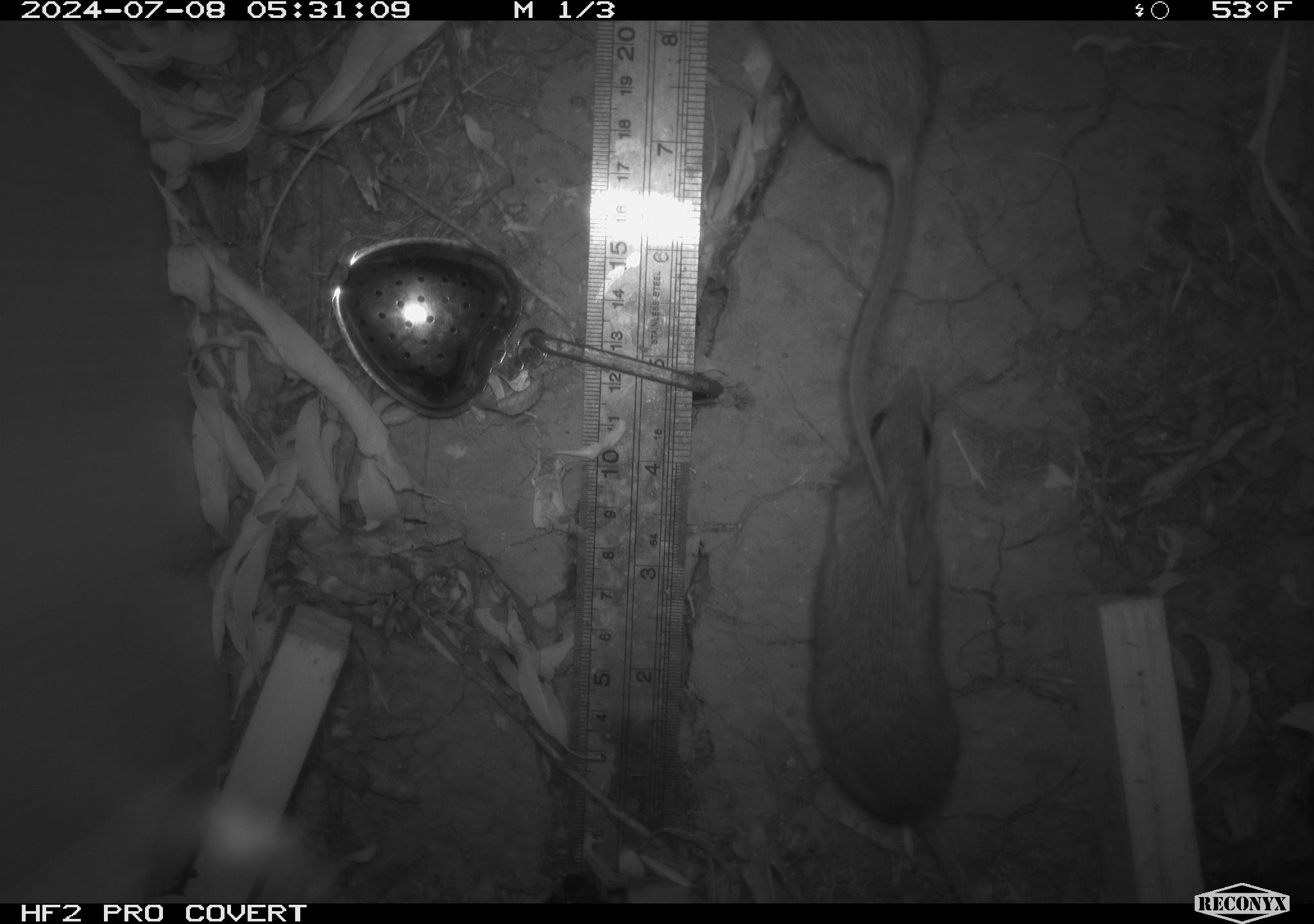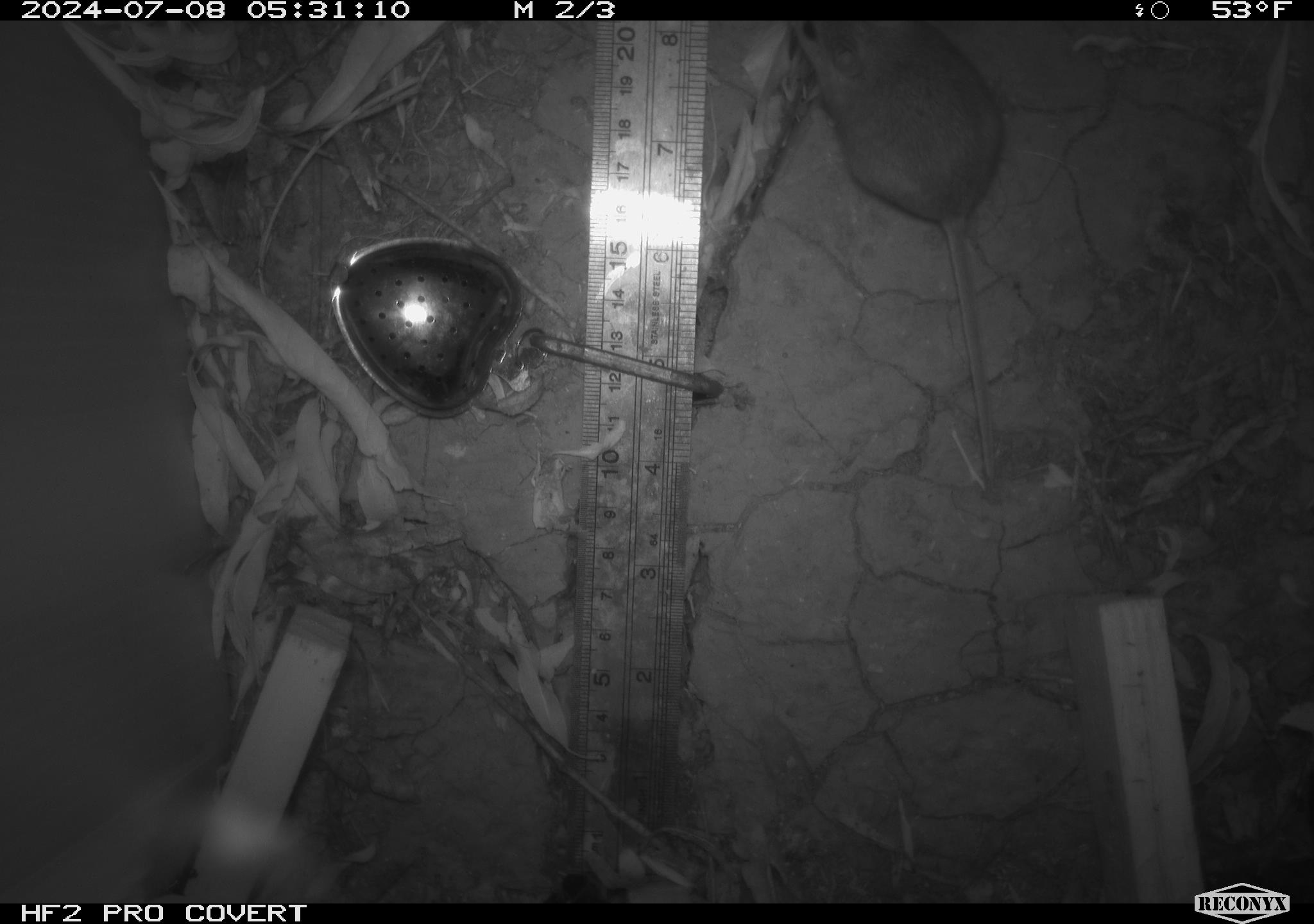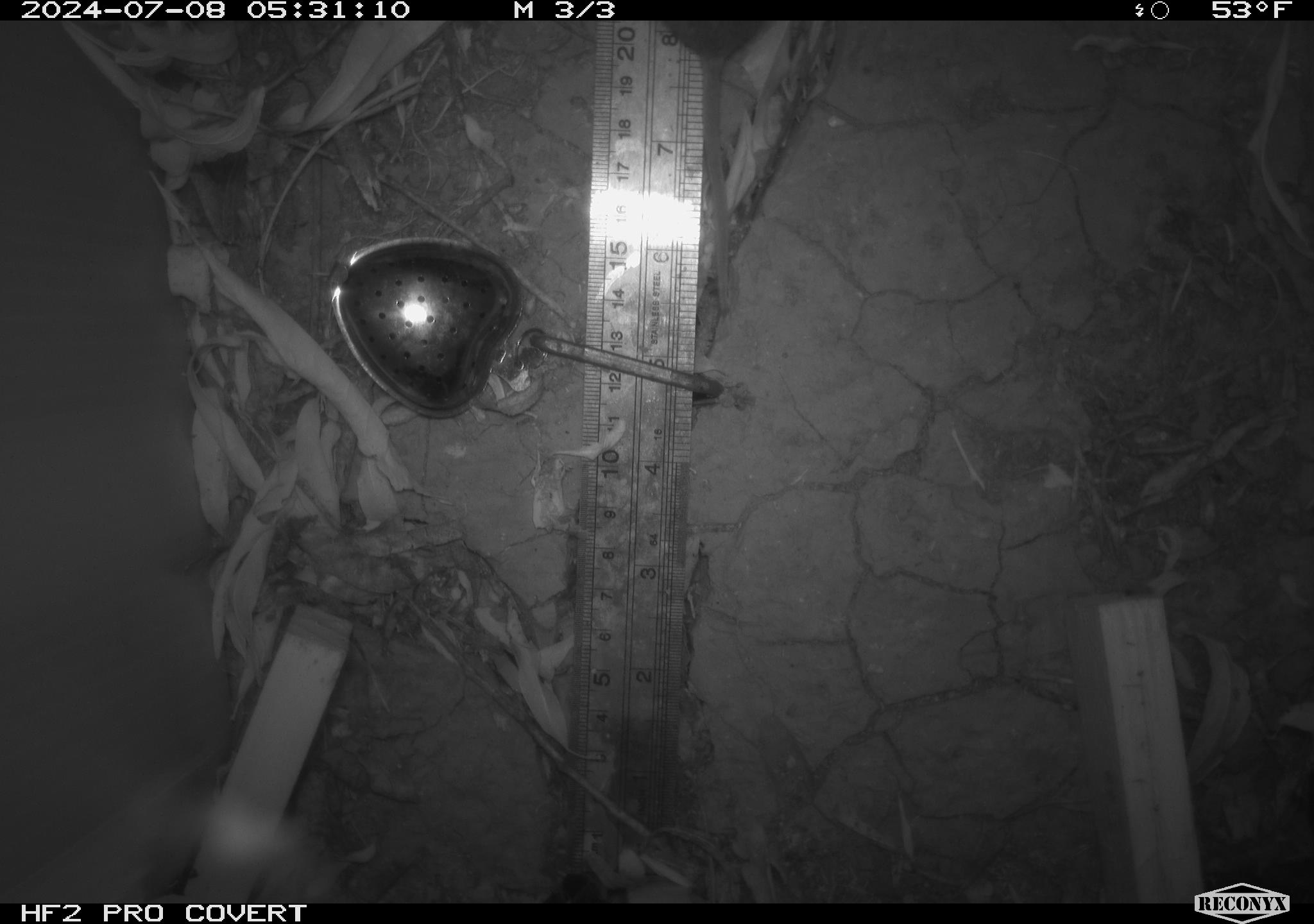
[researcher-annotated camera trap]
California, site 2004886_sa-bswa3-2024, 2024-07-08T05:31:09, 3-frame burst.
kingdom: Animalia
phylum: Chordata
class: Mammalia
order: Rodentia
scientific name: Rodentia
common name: mouse species